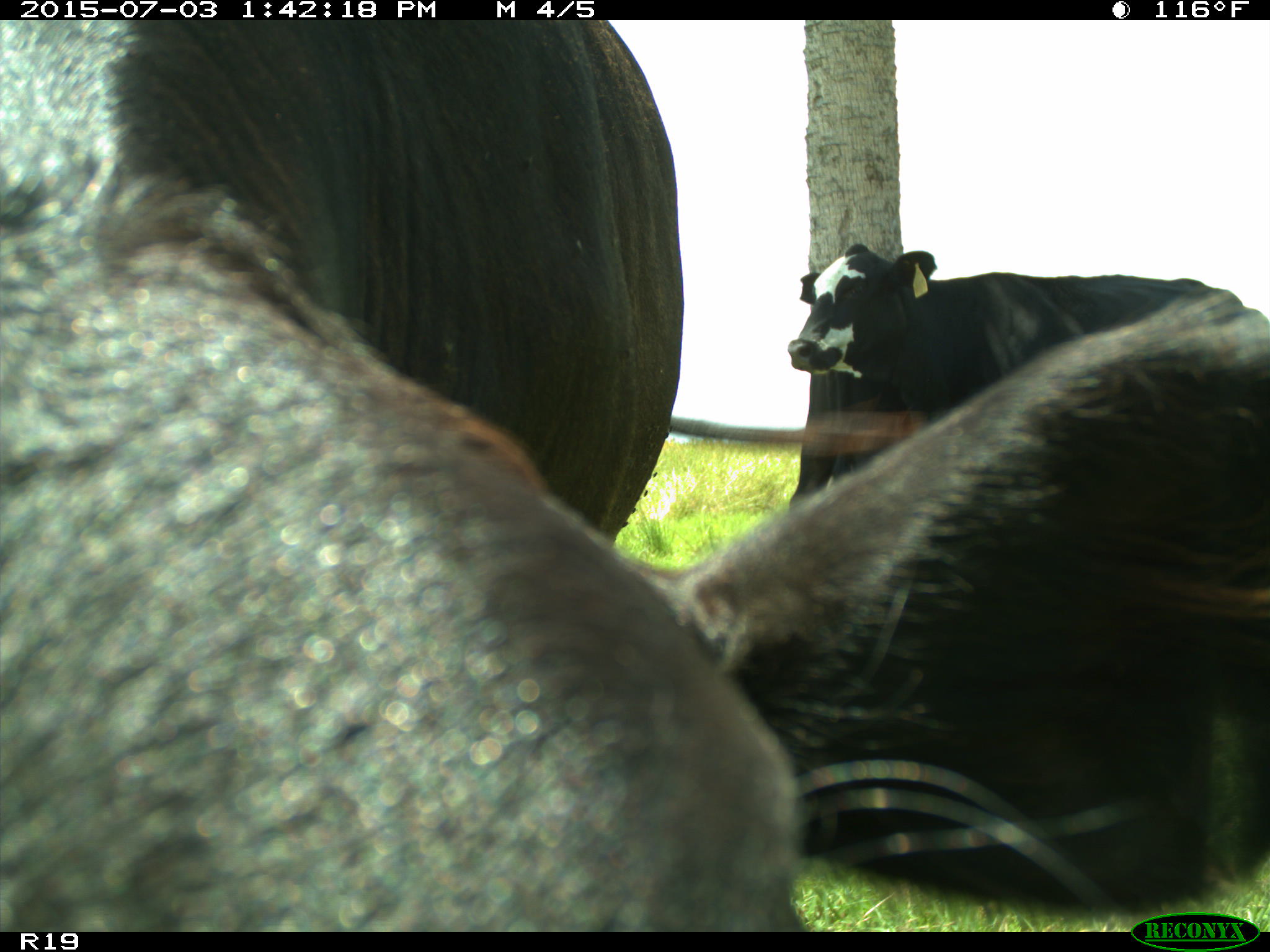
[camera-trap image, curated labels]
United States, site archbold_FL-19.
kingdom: Animalia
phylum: Chordata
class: Mammalia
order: Artiodactyla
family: Bovidae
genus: Bos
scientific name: Bos taurus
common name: domestic cow